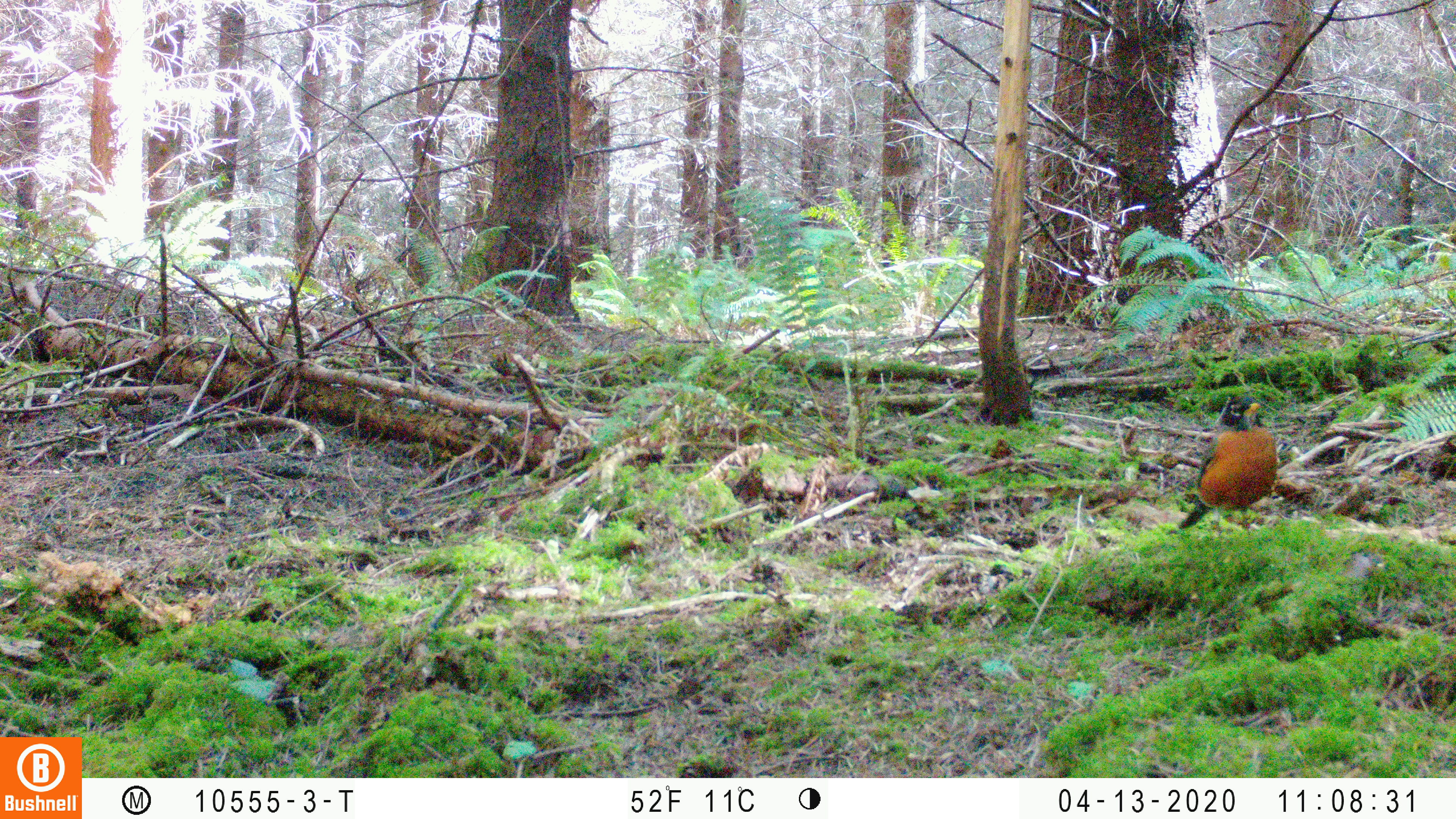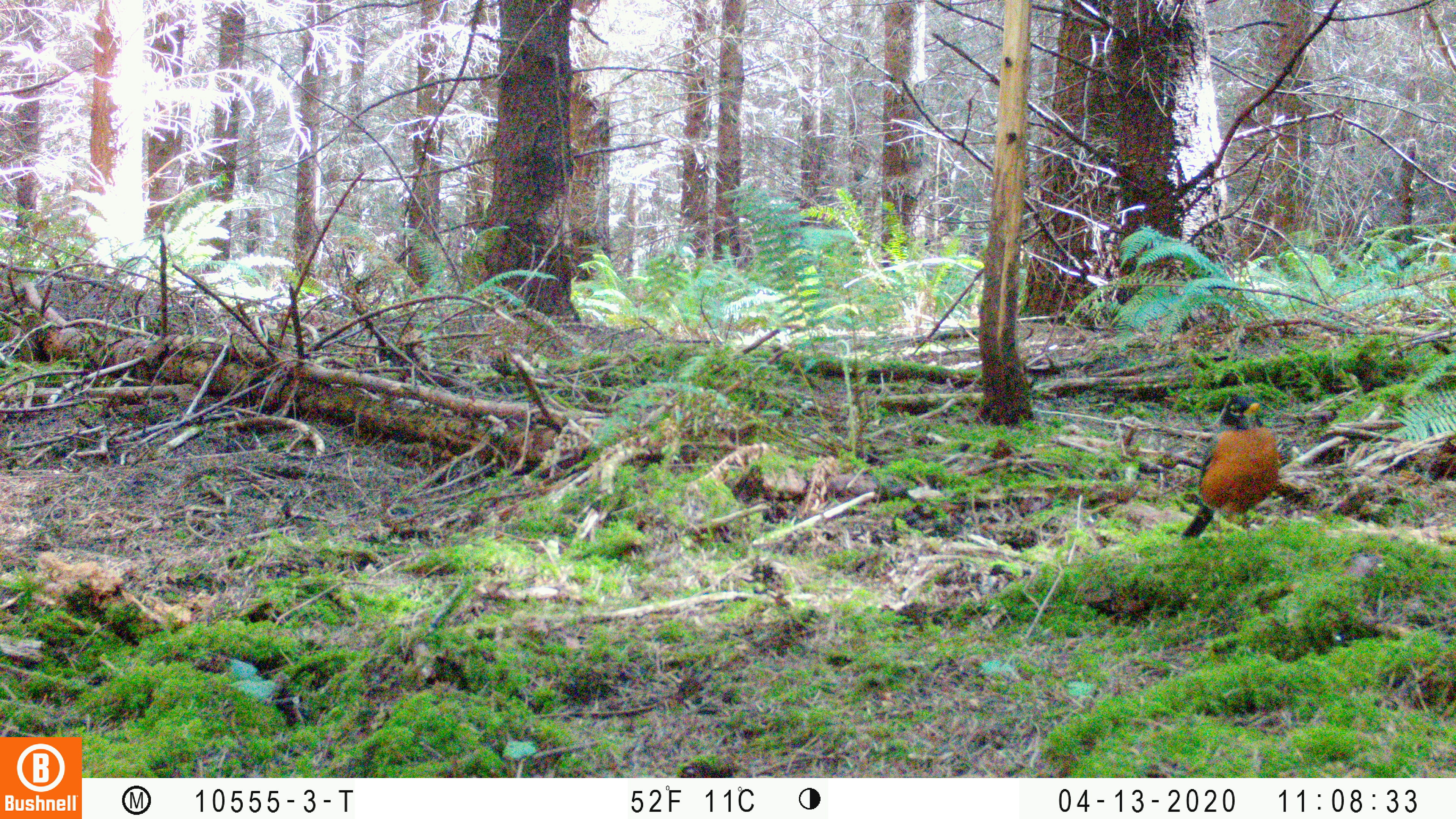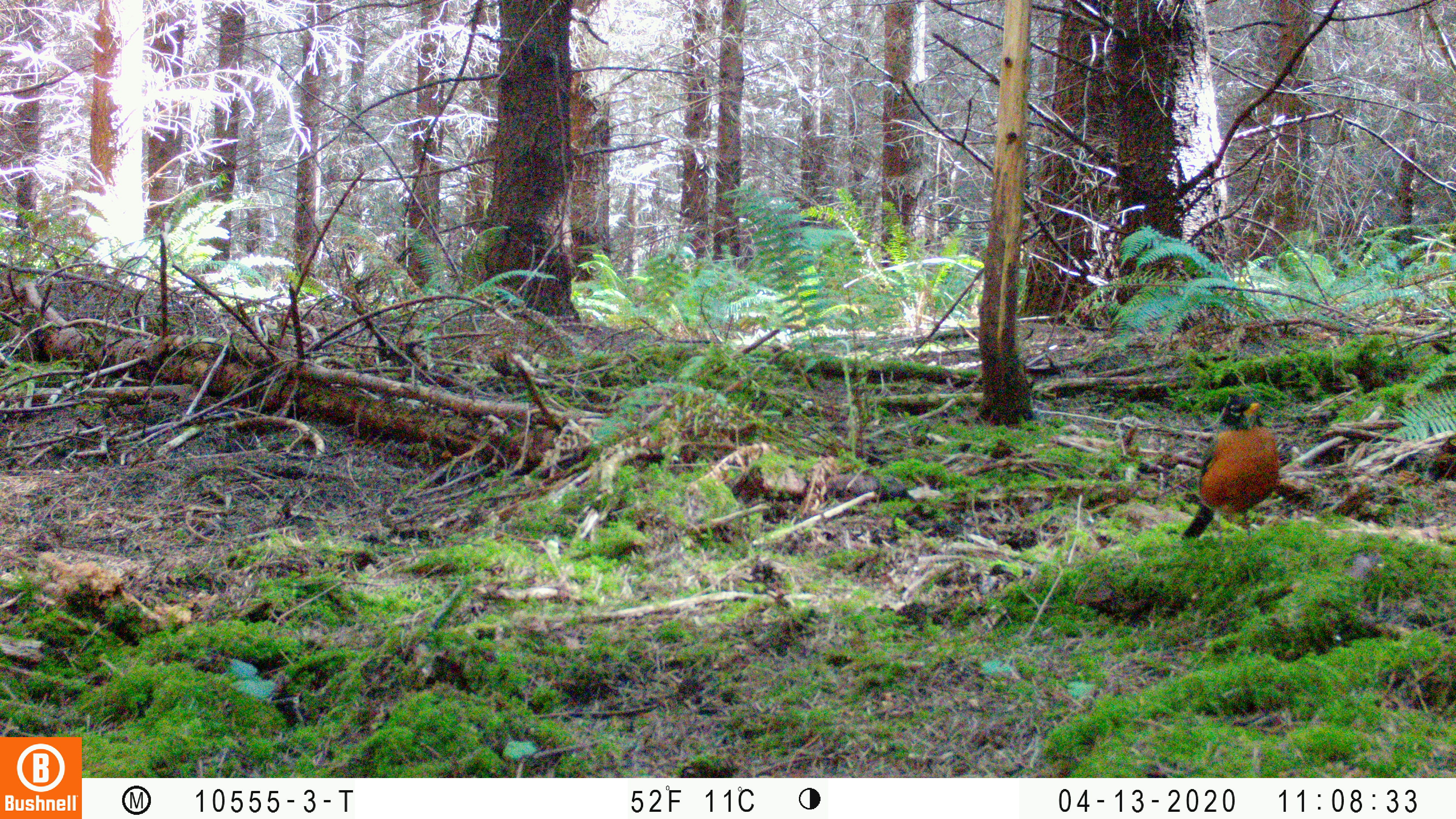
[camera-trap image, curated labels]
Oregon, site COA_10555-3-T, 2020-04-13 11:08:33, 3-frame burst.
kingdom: Animalia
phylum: Chordata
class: Aves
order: Passeriformes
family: Turdidae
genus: Turdus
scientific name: Turdus migratorius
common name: american robin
American robin (Turdus migratorius).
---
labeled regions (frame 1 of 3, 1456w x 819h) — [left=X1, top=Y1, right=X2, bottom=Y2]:
american robin: [left=1152, top=383, right=1302, bottom=540]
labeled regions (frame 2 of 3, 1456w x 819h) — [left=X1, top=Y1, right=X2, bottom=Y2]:
american robin: [left=1170, top=386, right=1295, bottom=547]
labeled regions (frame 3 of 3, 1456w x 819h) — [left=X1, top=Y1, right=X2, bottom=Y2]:
american robin: [left=1166, top=383, right=1308, bottom=549]